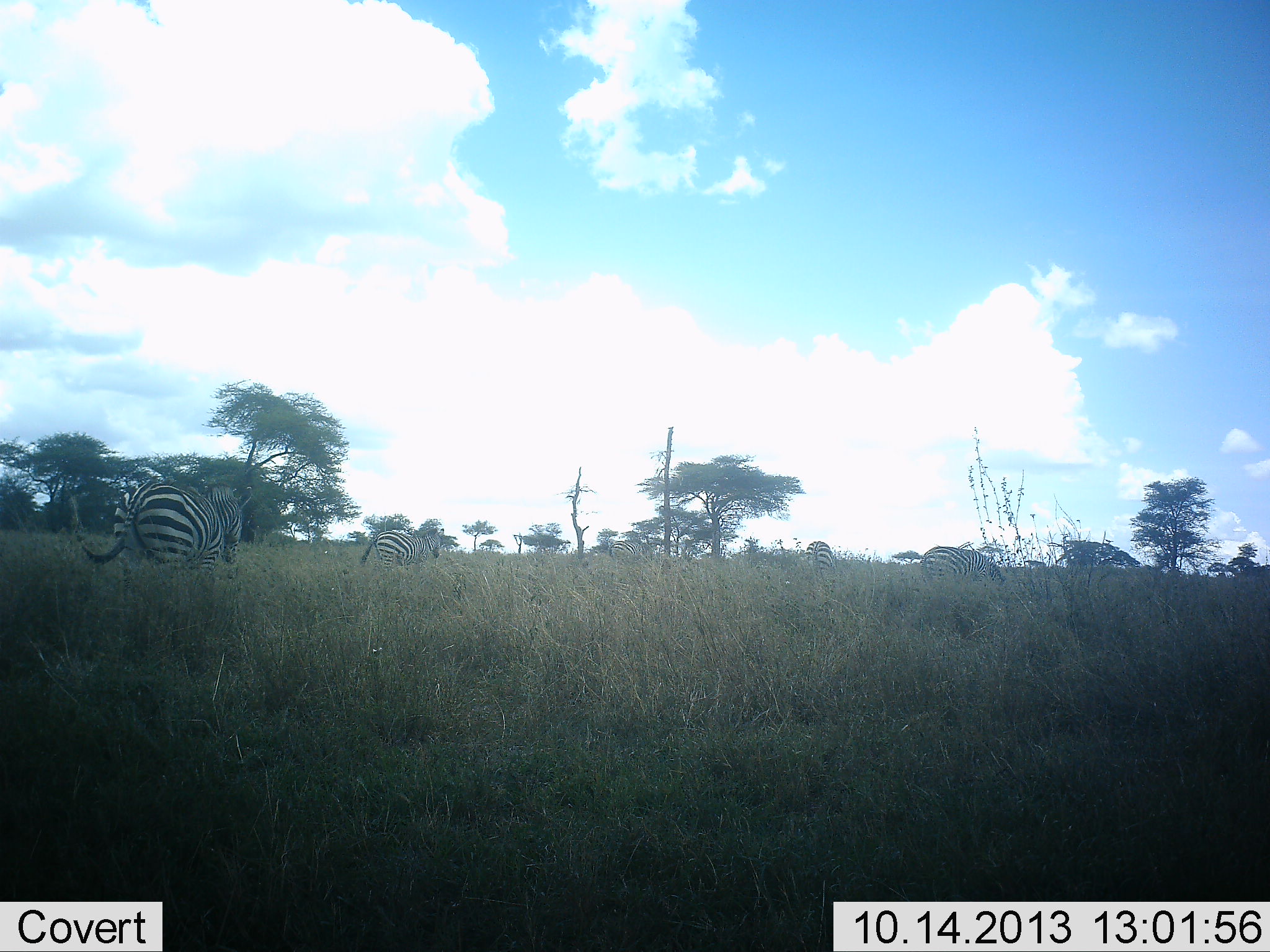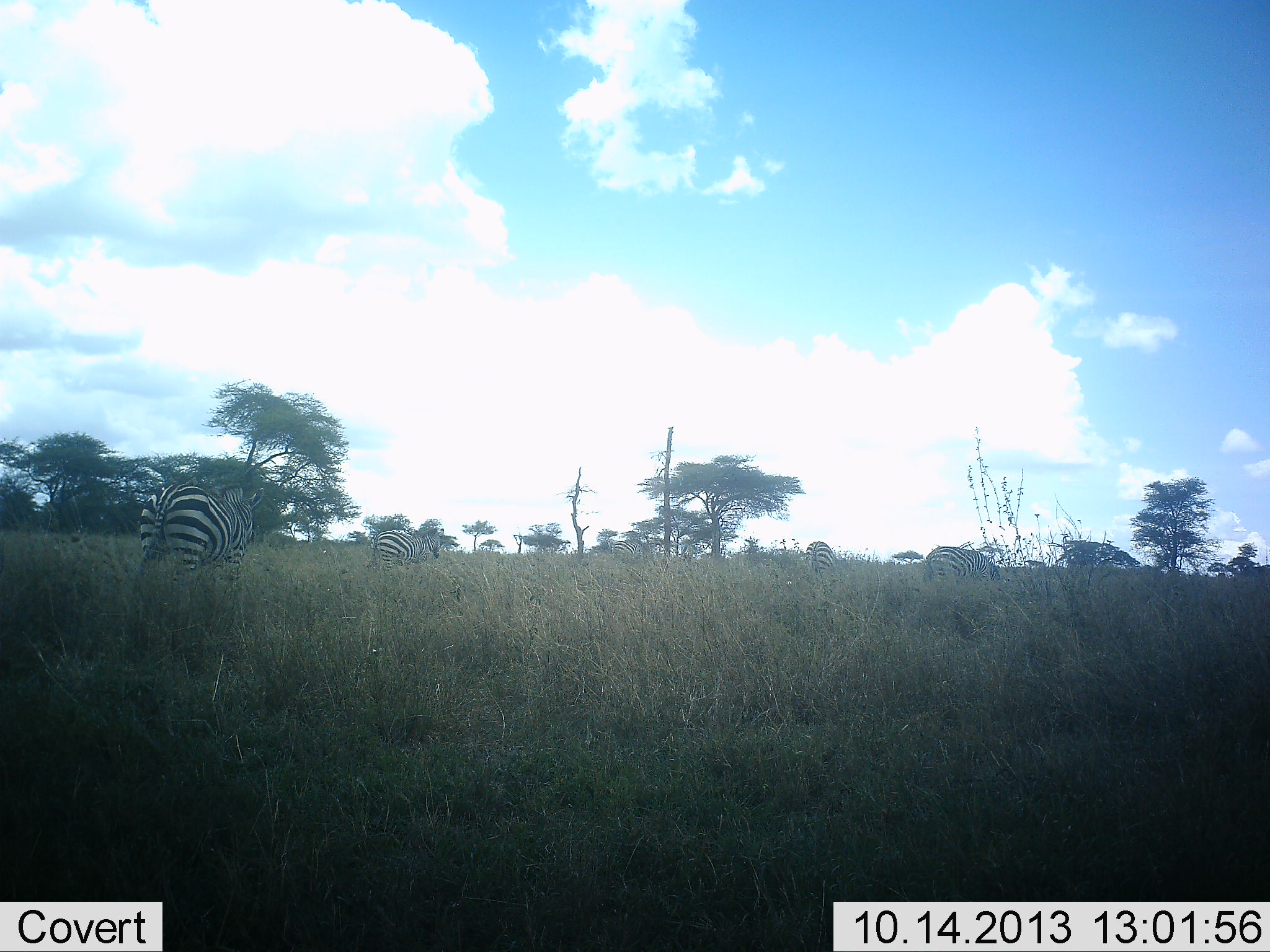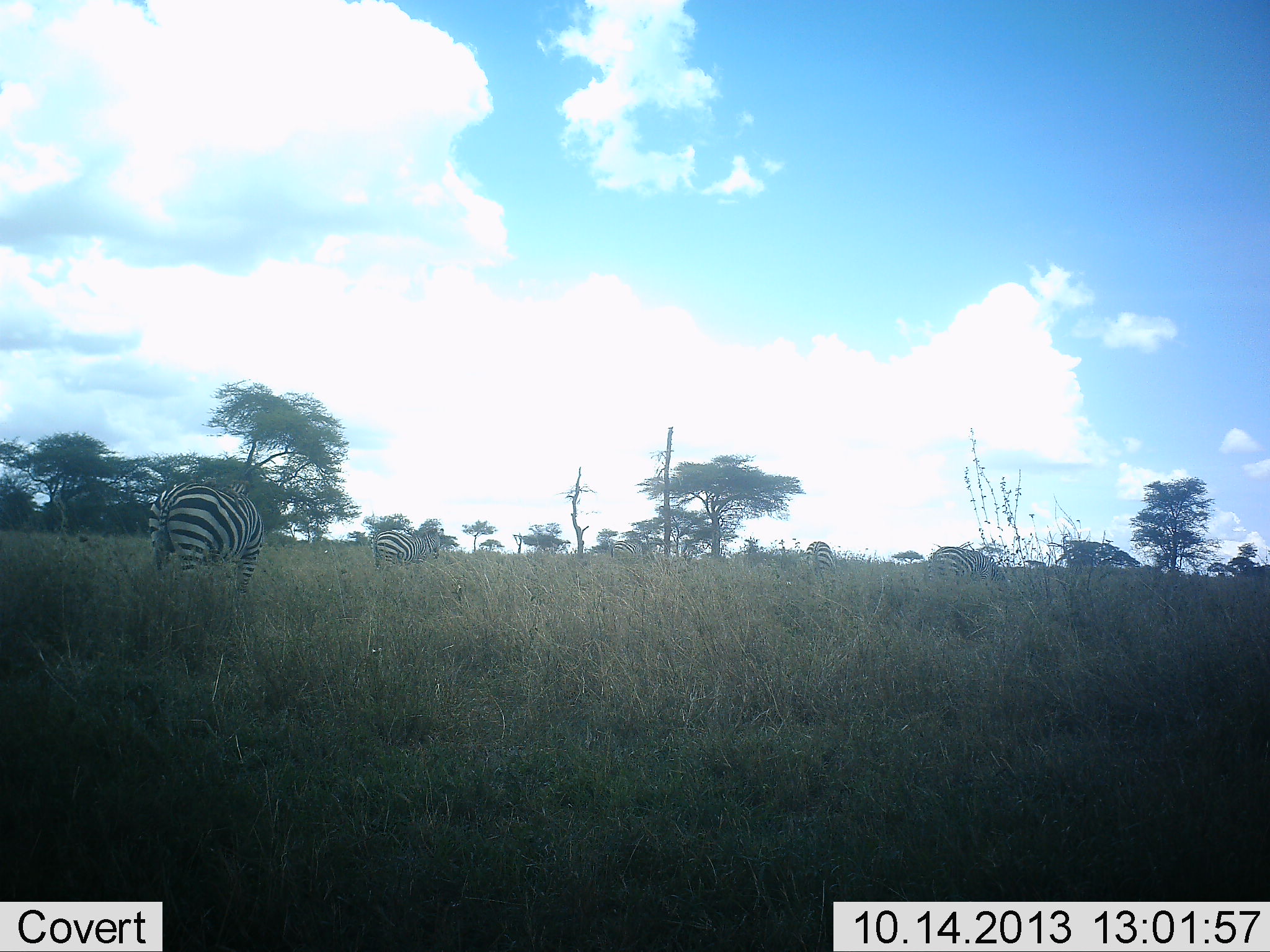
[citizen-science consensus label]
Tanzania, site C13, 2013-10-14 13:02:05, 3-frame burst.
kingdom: Animalia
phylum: Chordata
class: Mammalia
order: Perissodactyla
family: Equidae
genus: Equus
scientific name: Equus quagga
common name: plains zebra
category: zebra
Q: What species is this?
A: Zebra (plains zebra) (Equus quagga).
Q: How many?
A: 4.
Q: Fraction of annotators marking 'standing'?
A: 63%.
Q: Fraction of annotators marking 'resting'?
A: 0%.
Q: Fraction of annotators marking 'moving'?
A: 48%.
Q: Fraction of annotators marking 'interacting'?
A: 0%.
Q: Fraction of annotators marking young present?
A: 0%.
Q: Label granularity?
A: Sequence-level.